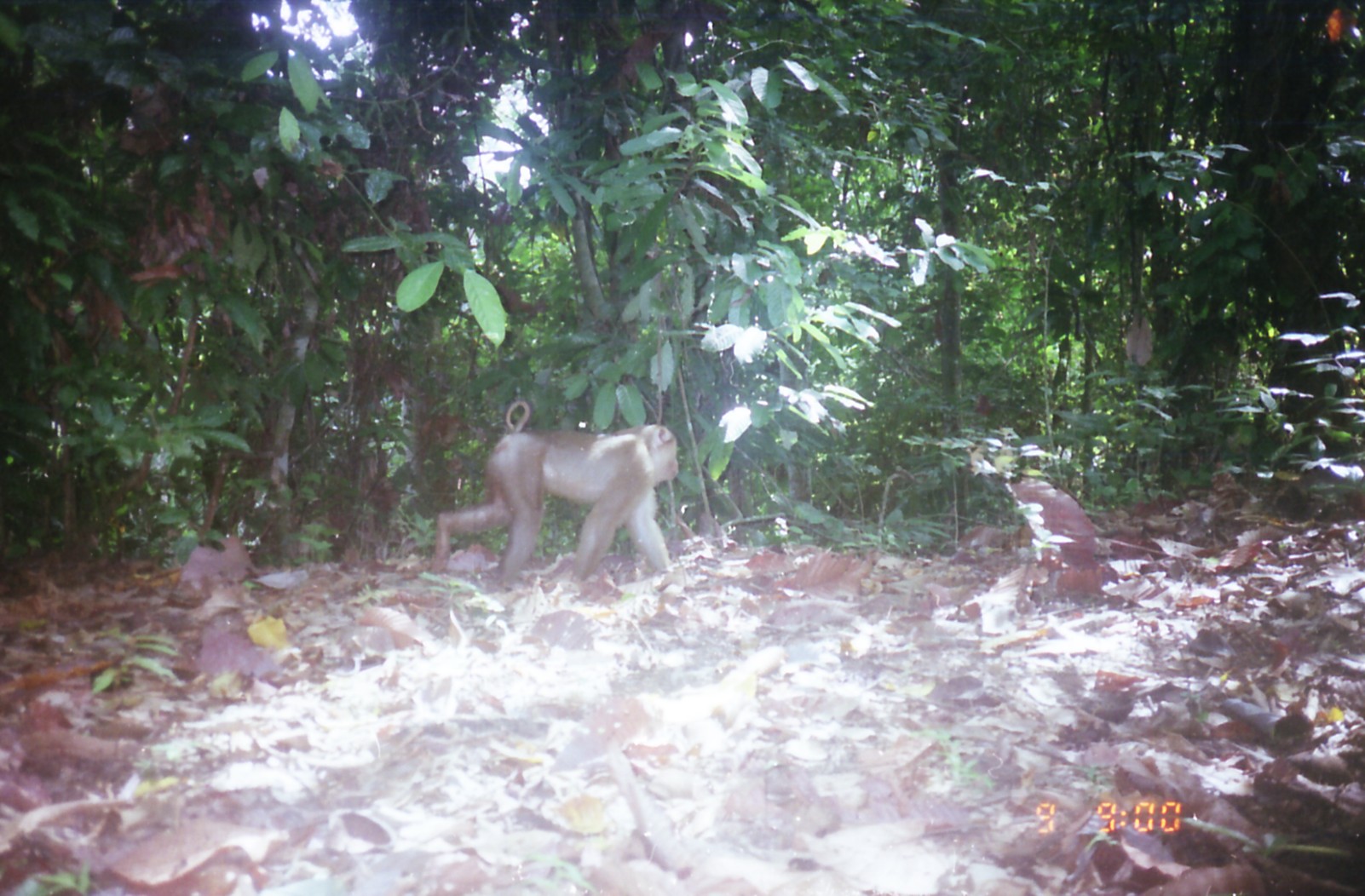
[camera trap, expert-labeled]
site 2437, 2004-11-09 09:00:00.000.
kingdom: Animalia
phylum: Chordata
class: Mammalia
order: Primates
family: Cercopithecidae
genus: Macaca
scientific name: Macaca nemestrina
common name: southern pig-tailed macaque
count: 1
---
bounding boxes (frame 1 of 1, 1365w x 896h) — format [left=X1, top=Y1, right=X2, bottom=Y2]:
macaca nemestrina: [left=431, top=398, right=679, bottom=588]